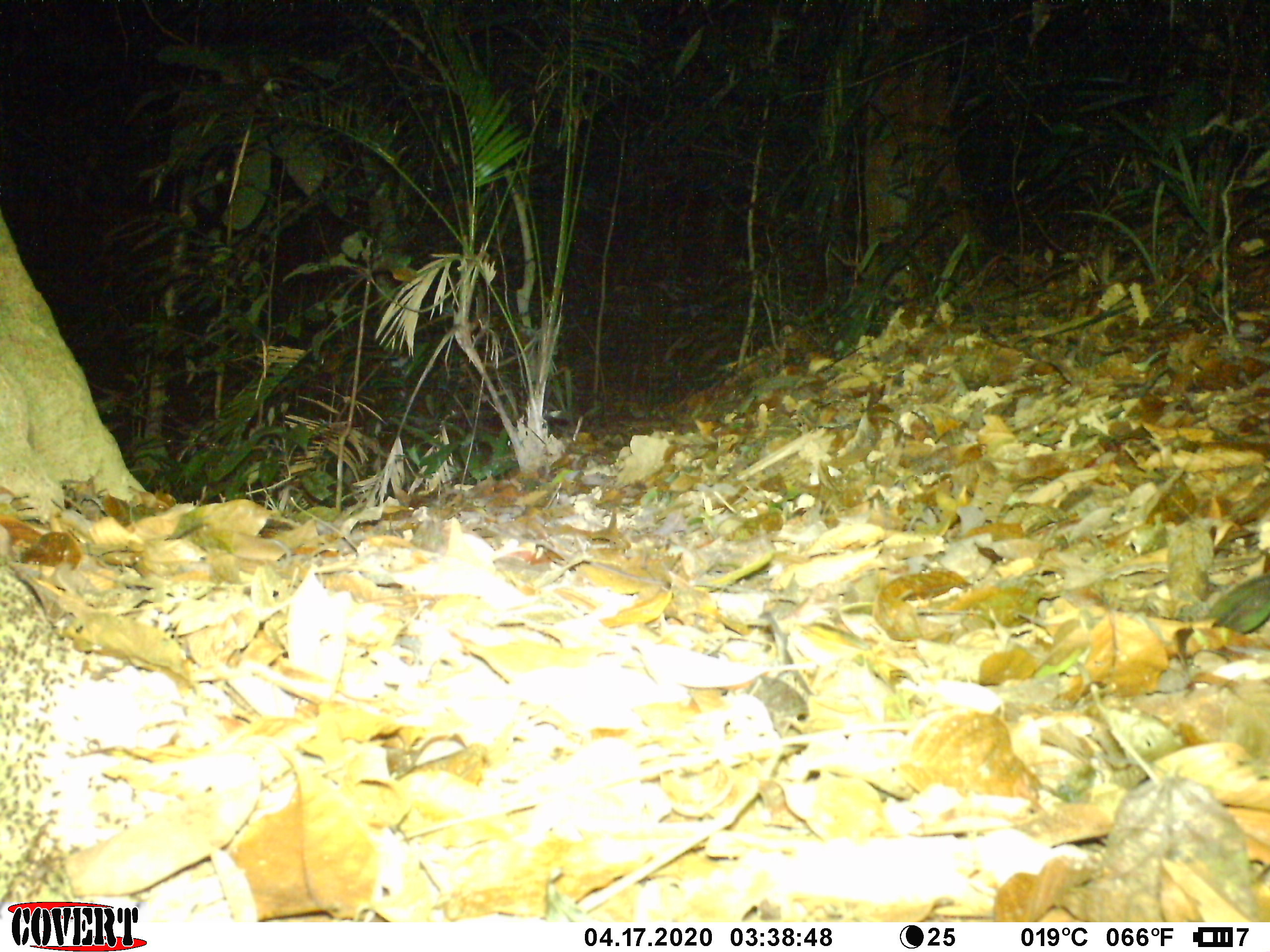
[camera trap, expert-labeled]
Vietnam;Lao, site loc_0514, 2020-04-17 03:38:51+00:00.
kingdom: Animalia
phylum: Arthropoda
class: Insecta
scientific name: Insecta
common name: insect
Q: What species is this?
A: Insect (Insecta).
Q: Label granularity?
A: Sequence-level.